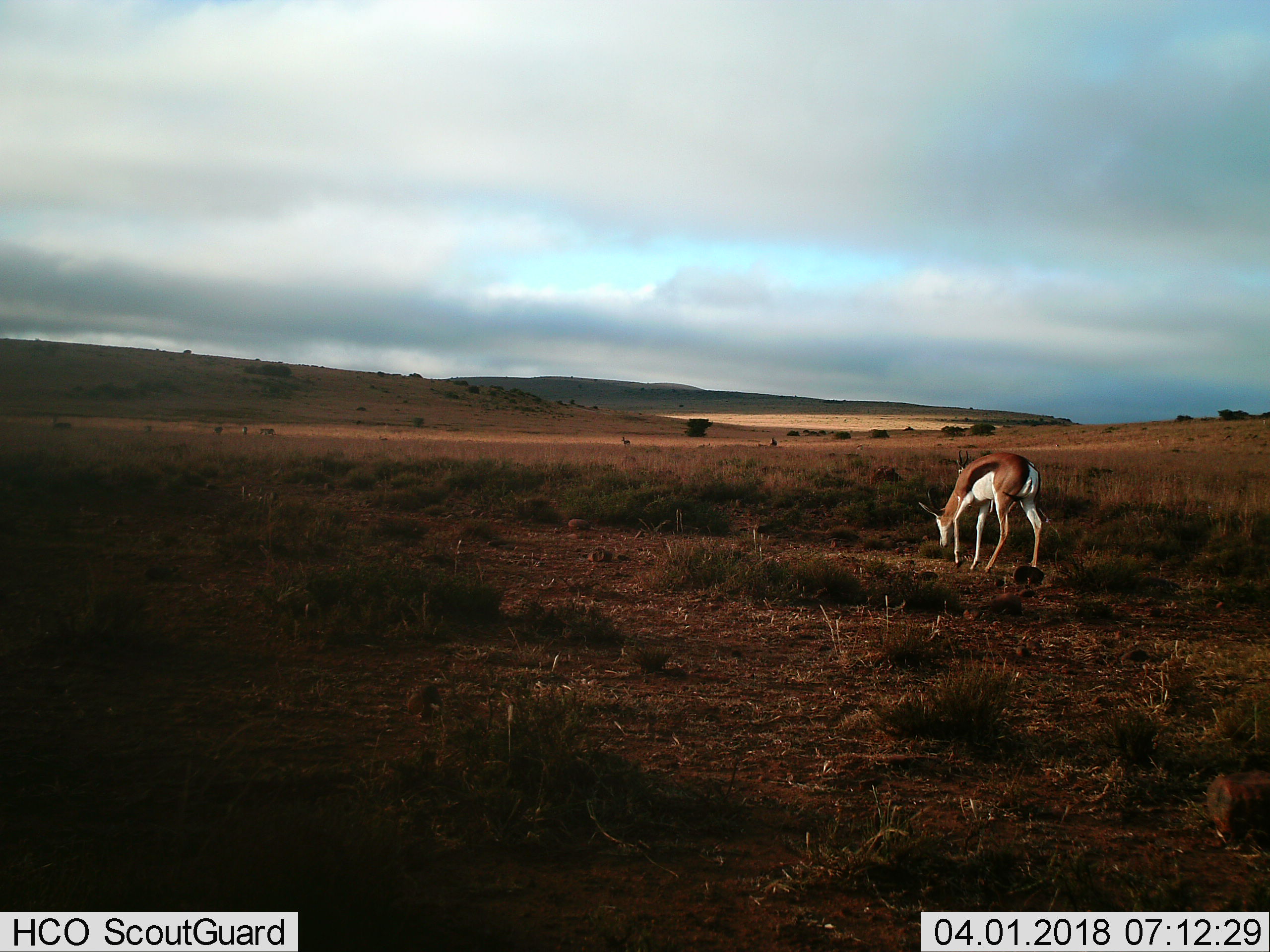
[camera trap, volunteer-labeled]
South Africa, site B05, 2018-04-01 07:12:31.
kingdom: Animalia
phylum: Chordata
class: Mammalia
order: Artiodactyla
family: Bovidae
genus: Antidorcas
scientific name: Antidorcas marsupialis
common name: springbok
Springbok (Antidorcas marsupialis), count 9. Behavior (volunteer vote fractions): standing 75%, resting 12%, moving 62%, interacting 12%. Young present (vote fraction): 12%. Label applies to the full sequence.